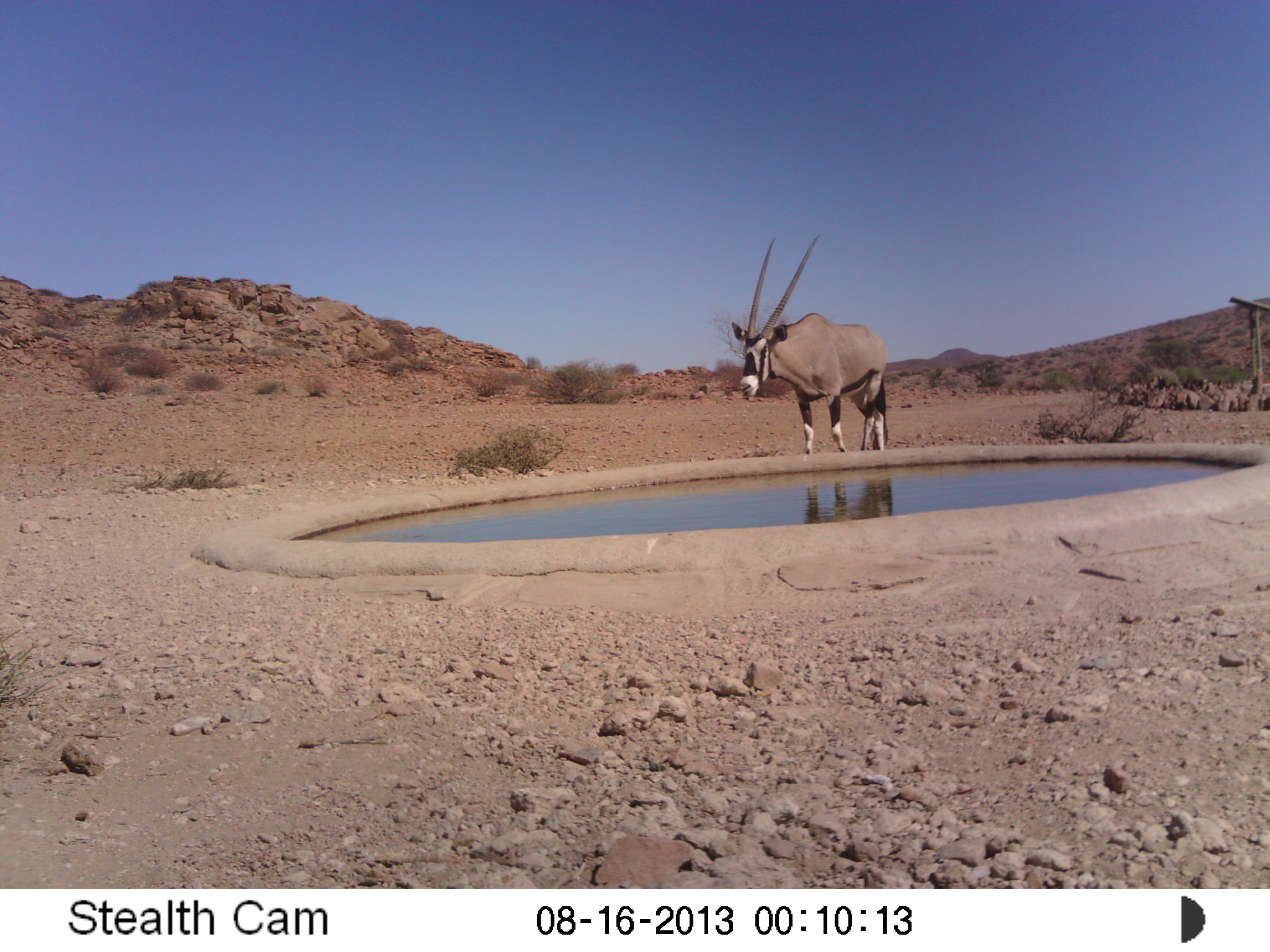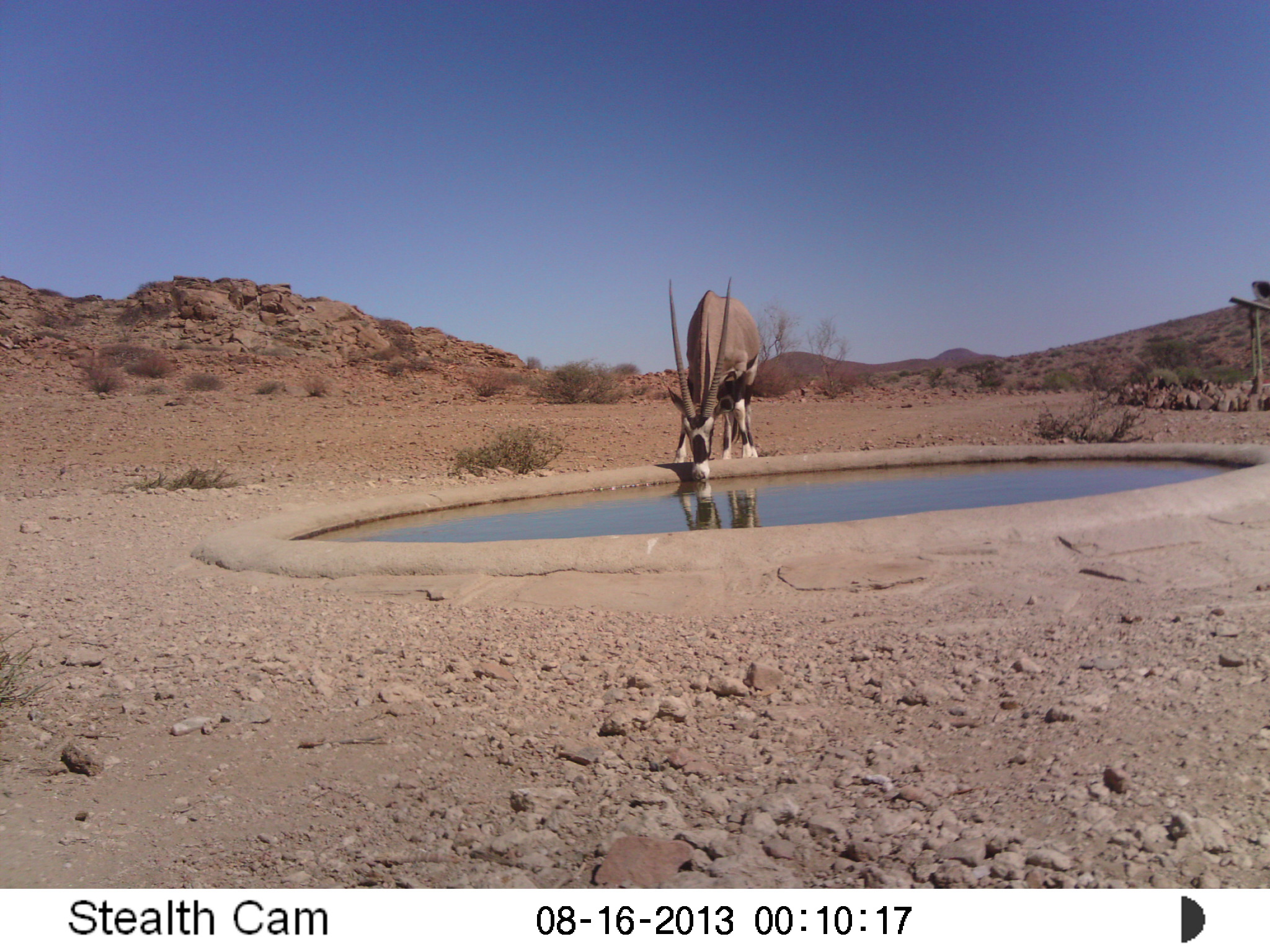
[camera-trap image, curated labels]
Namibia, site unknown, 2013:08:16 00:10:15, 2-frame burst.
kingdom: Animalia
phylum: Chordata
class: Mammalia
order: Artiodactyla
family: Bovidae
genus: Oryx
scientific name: Oryx gazella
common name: gemsbok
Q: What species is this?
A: Oryx gazella (gemsbok).